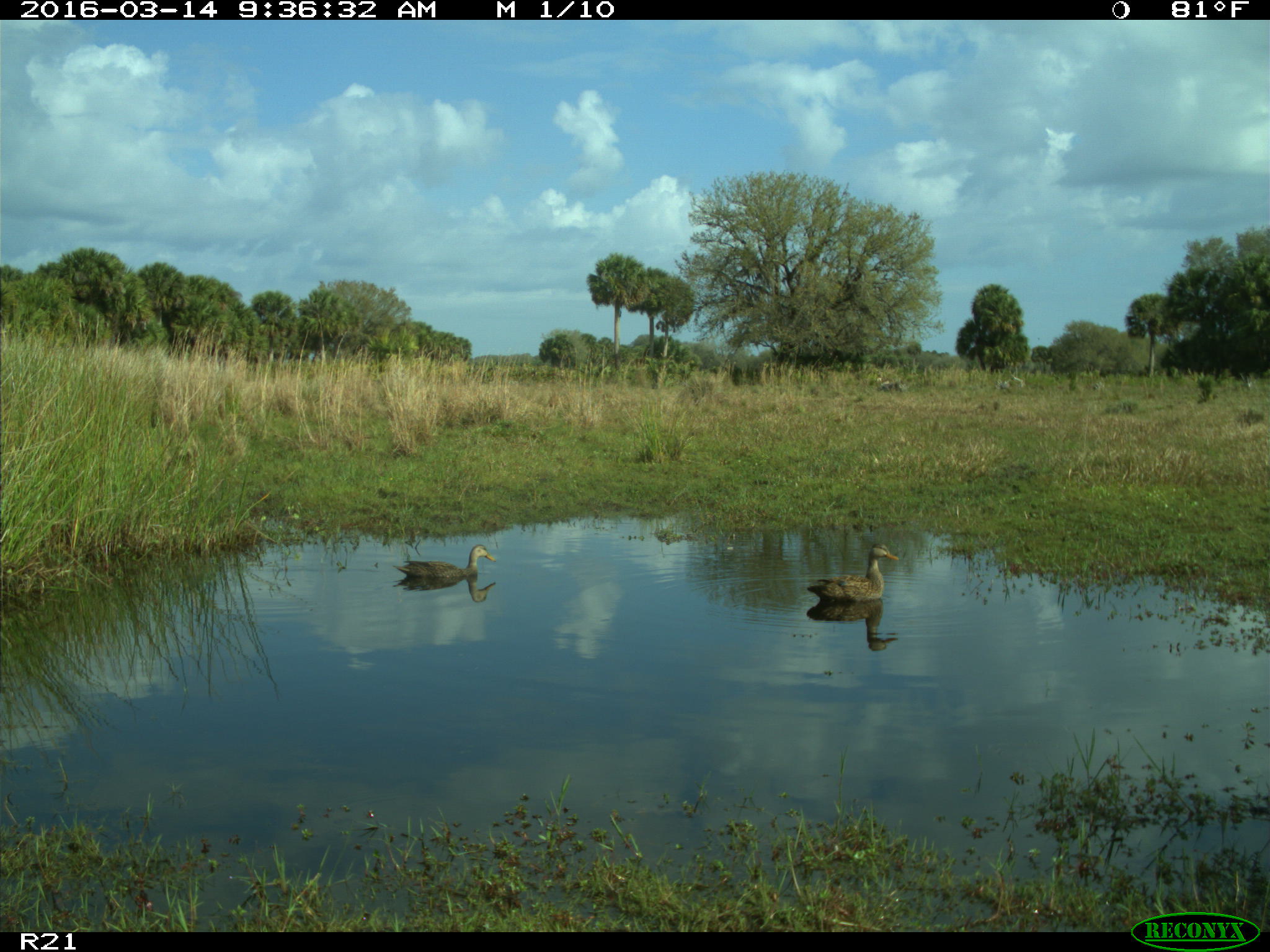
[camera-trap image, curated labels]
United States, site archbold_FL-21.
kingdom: Animalia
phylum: Chordata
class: Aves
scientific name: Aves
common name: birds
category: unidentified bird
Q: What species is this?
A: Unidentified bird (birds) (Aves).